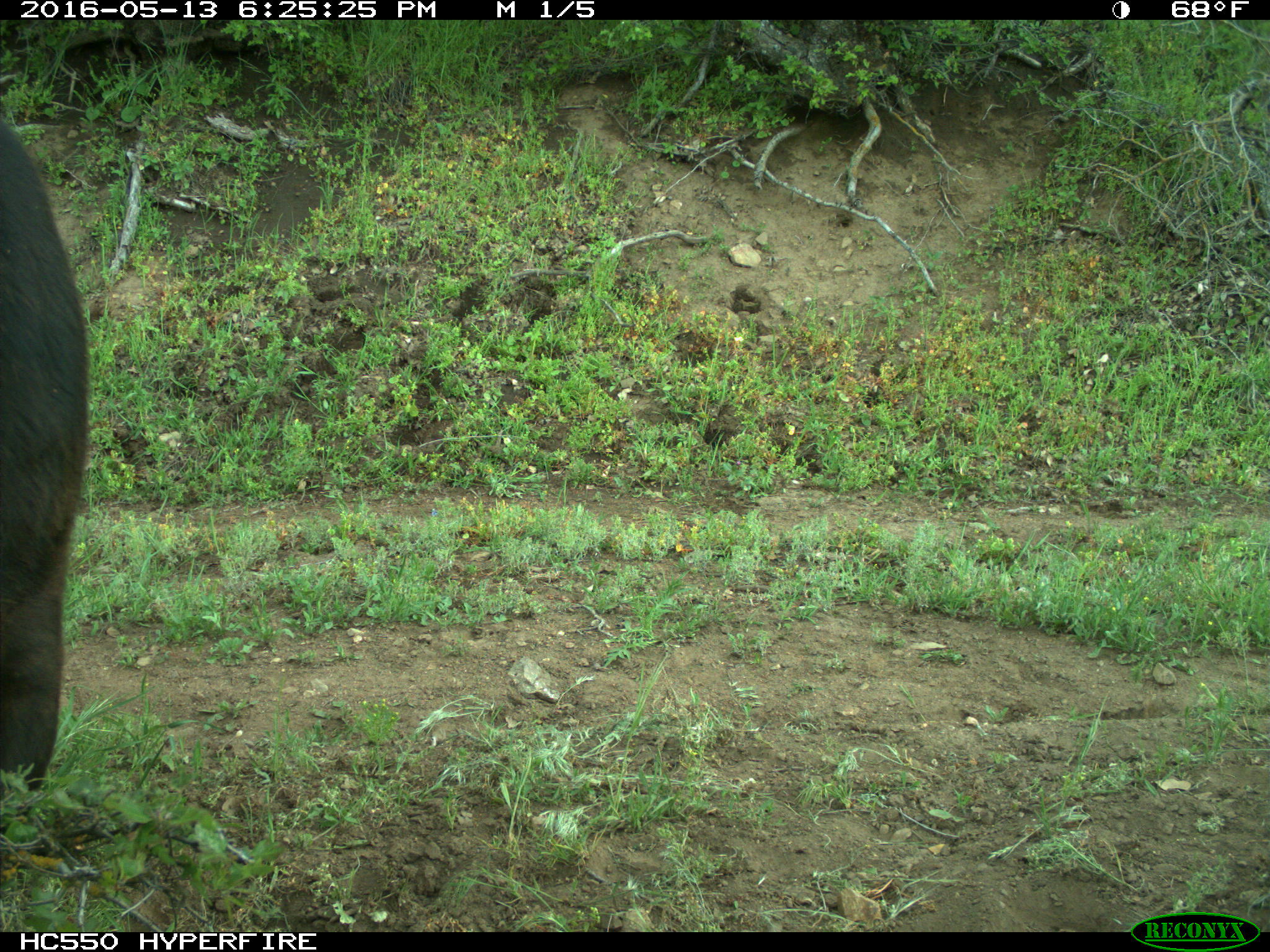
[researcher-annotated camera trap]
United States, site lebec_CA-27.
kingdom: Animalia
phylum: Chordata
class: Mammalia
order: Artiodactyla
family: Bovidae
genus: Bos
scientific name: Bos taurus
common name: domestic cow